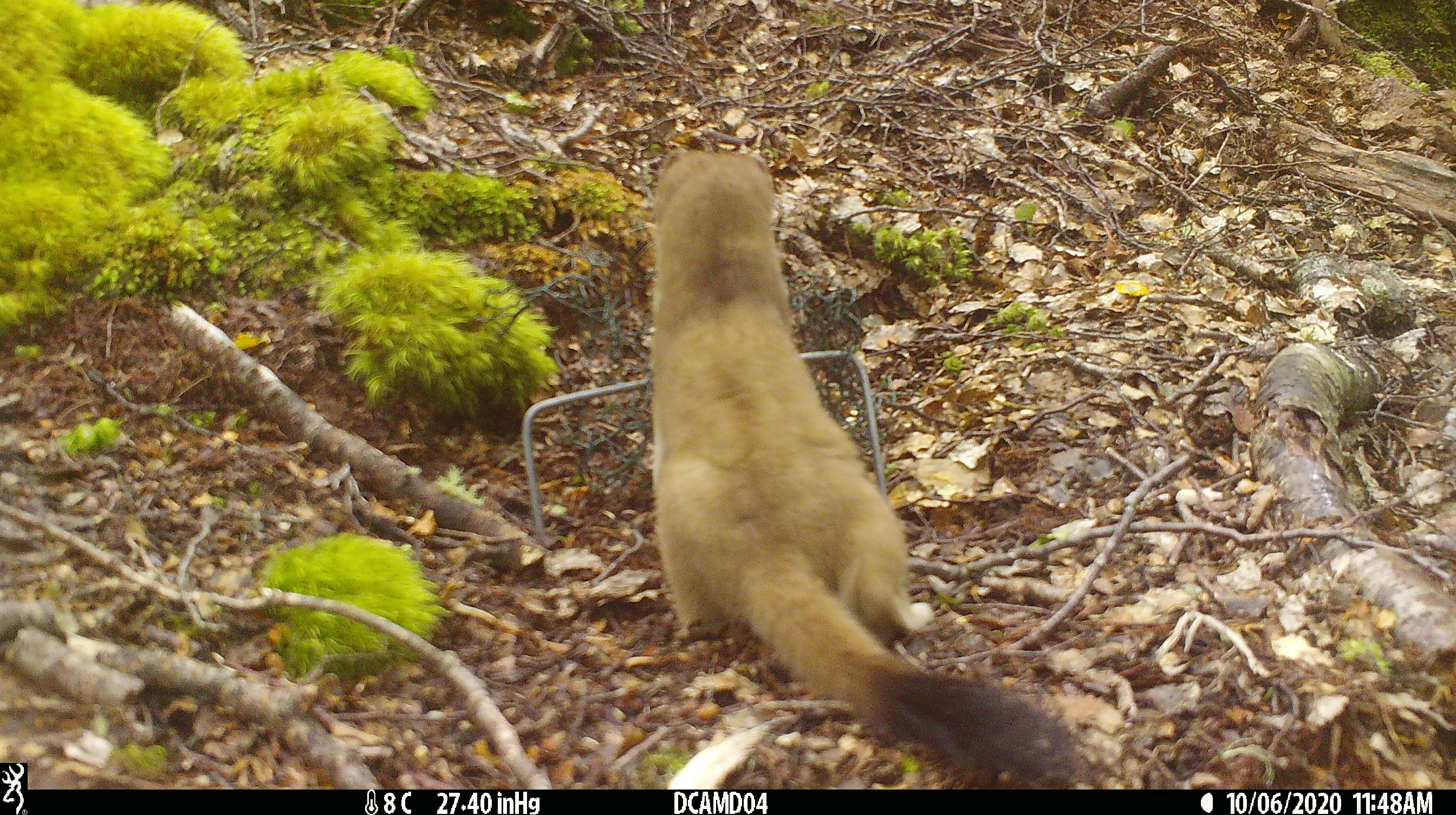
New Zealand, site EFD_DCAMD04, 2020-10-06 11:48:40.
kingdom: Animalia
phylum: Chordata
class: Mammalia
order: Carnivora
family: Mustelidae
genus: Mustela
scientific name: Mustela erminea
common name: stoat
Stoat (Mustela erminea).